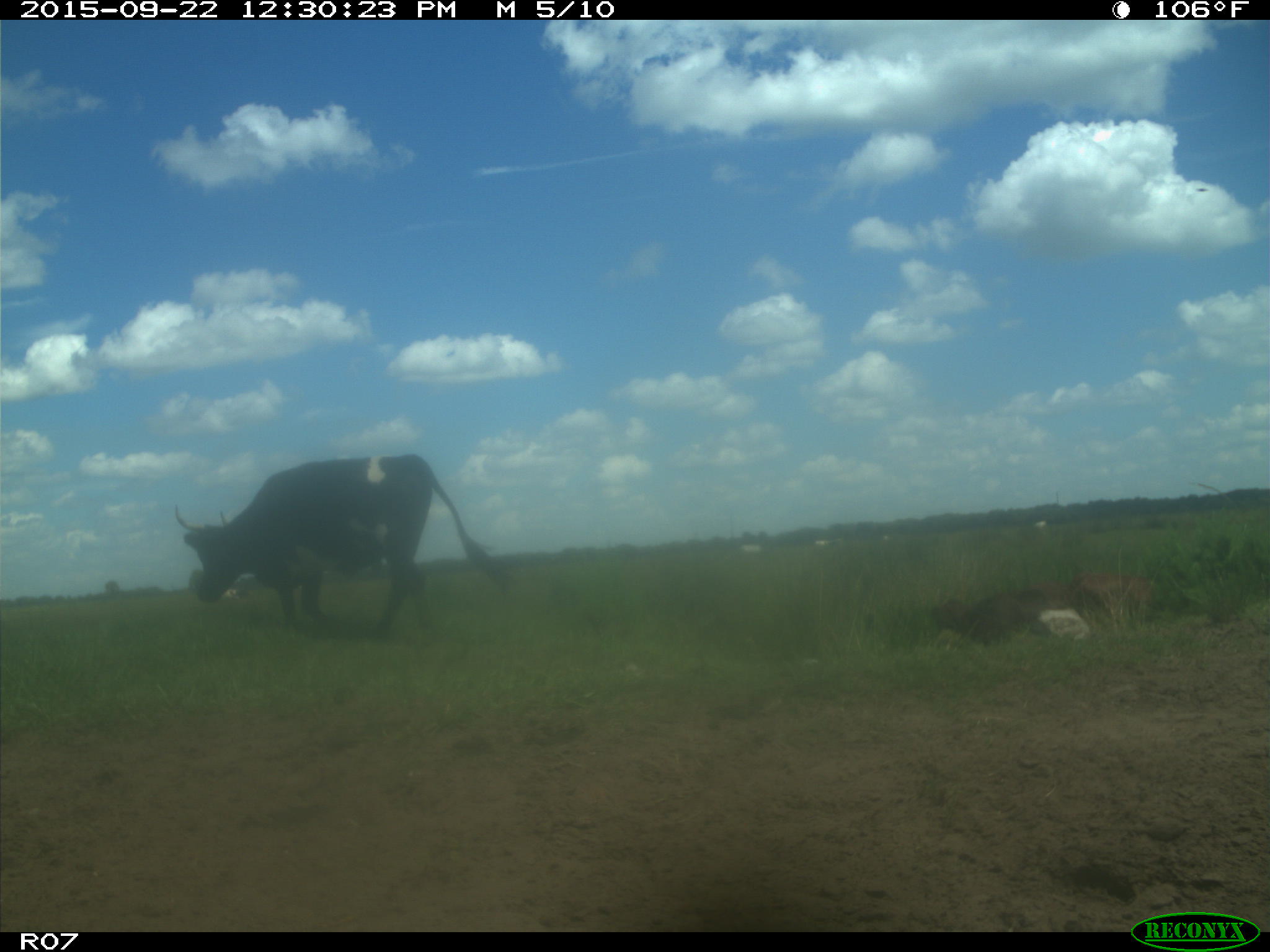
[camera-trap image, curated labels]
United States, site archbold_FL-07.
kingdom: Animalia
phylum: Chordata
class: Mammalia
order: Artiodactyla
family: Bovidae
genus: Bos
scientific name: Bos taurus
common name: domestic cow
Bos taurus (domestic cow).